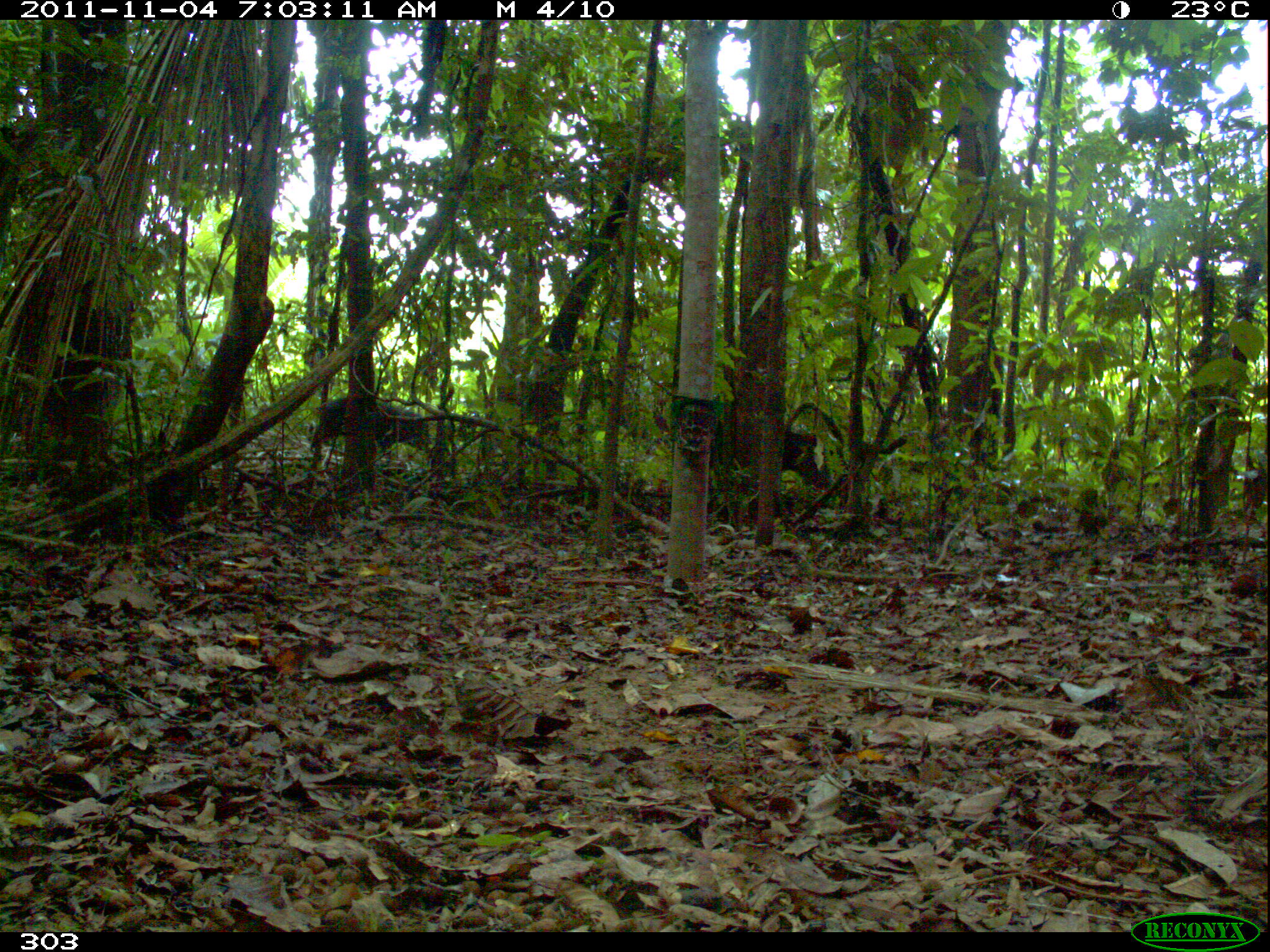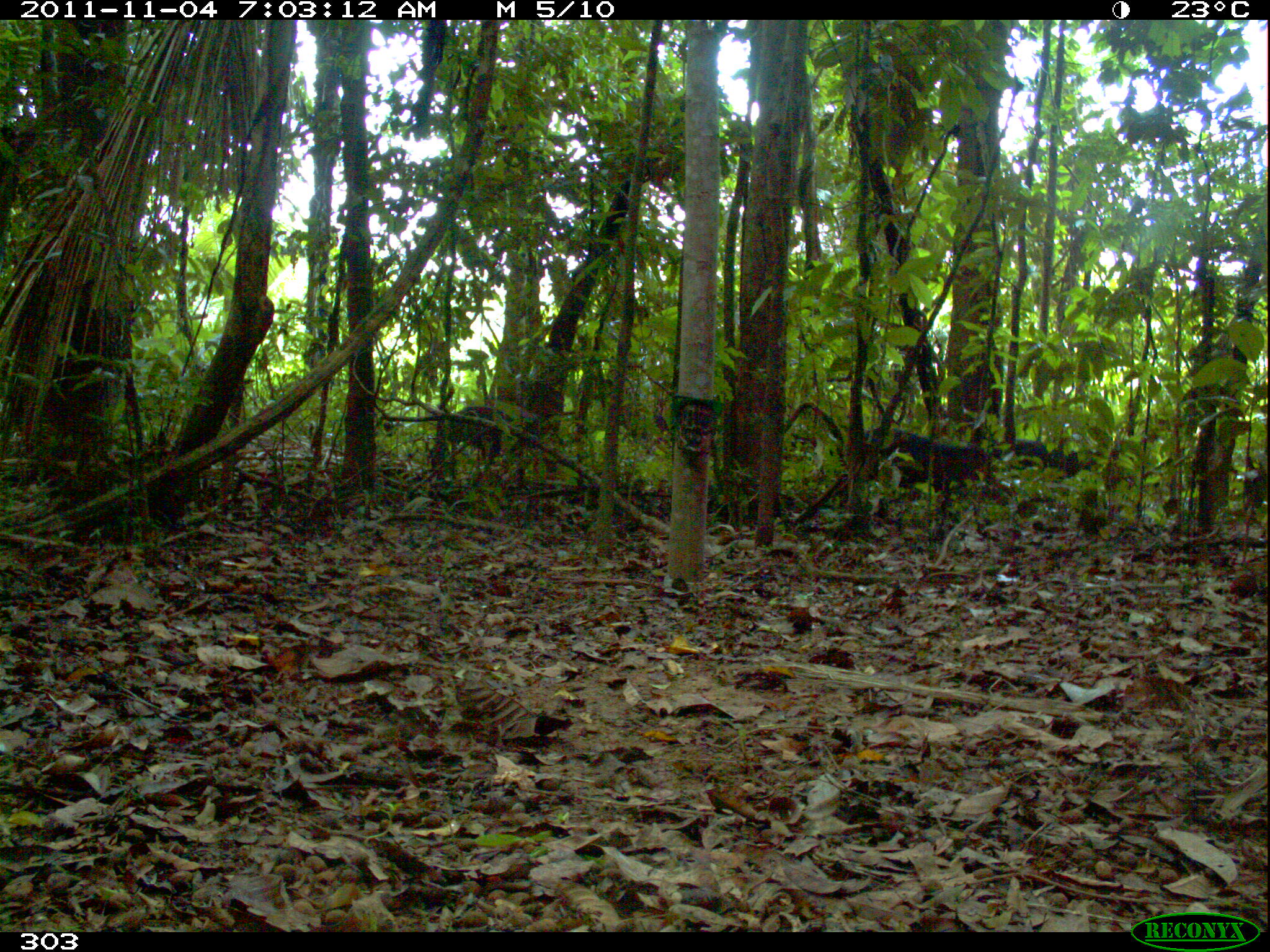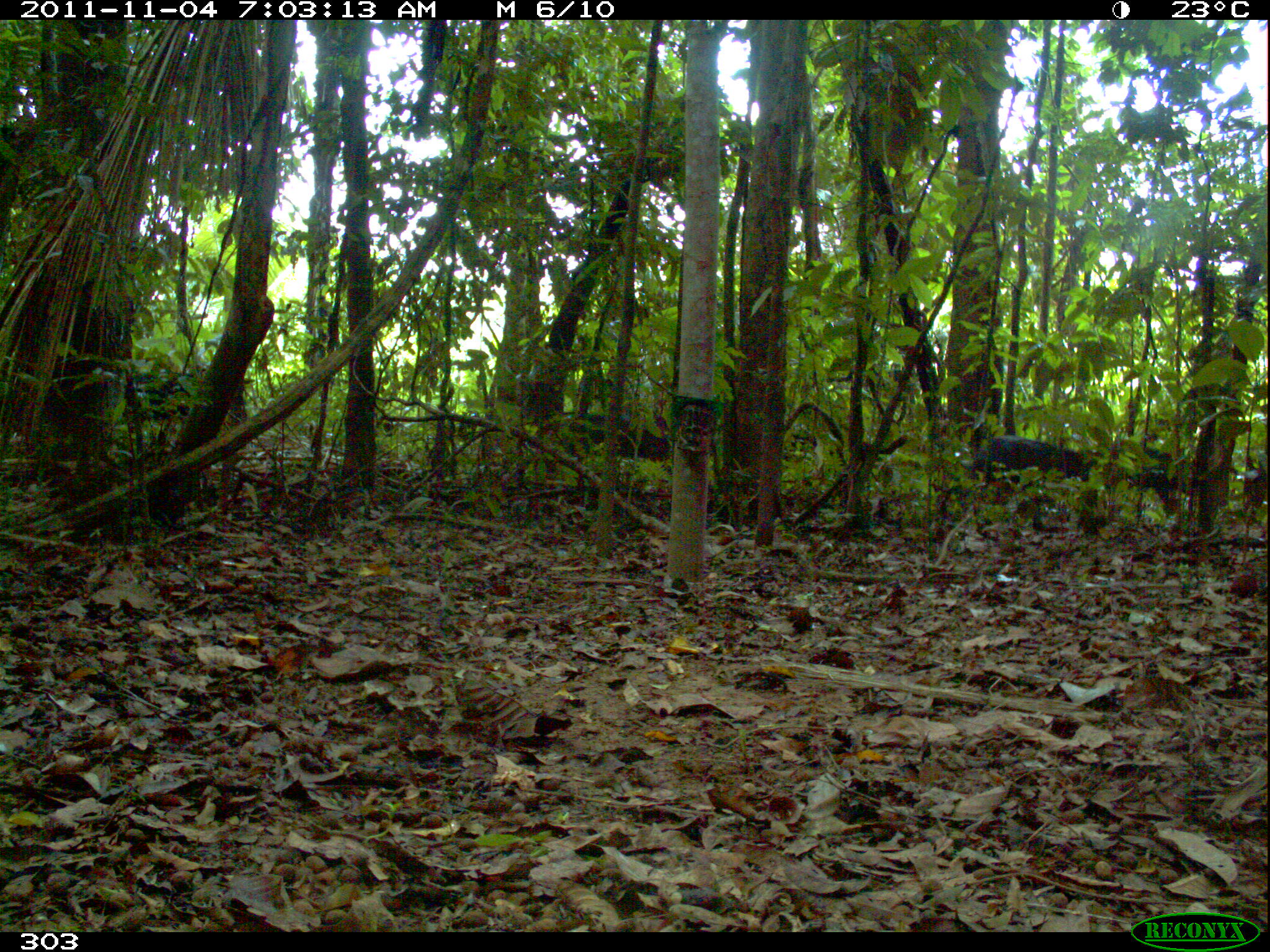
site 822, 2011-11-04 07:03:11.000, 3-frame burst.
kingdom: Animalia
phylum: Chordata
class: Mammalia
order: Artiodactyla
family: Tayassuidae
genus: Tayassu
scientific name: Tayassu pecari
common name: white-lipped peccary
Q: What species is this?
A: Tayassu pecari (white-lipped peccary).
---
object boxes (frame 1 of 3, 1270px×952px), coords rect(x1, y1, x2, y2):
tayassu pecari: rect(310, 395, 432, 466); rect(780, 428, 823, 488)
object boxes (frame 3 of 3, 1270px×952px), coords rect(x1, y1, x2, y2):
tayassu pecari: rect(969, 435, 1107, 543); rect(1102, 438, 1198, 521); rect(549, 409, 674, 471); rect(783, 433, 894, 500); rect(126, 370, 202, 431)